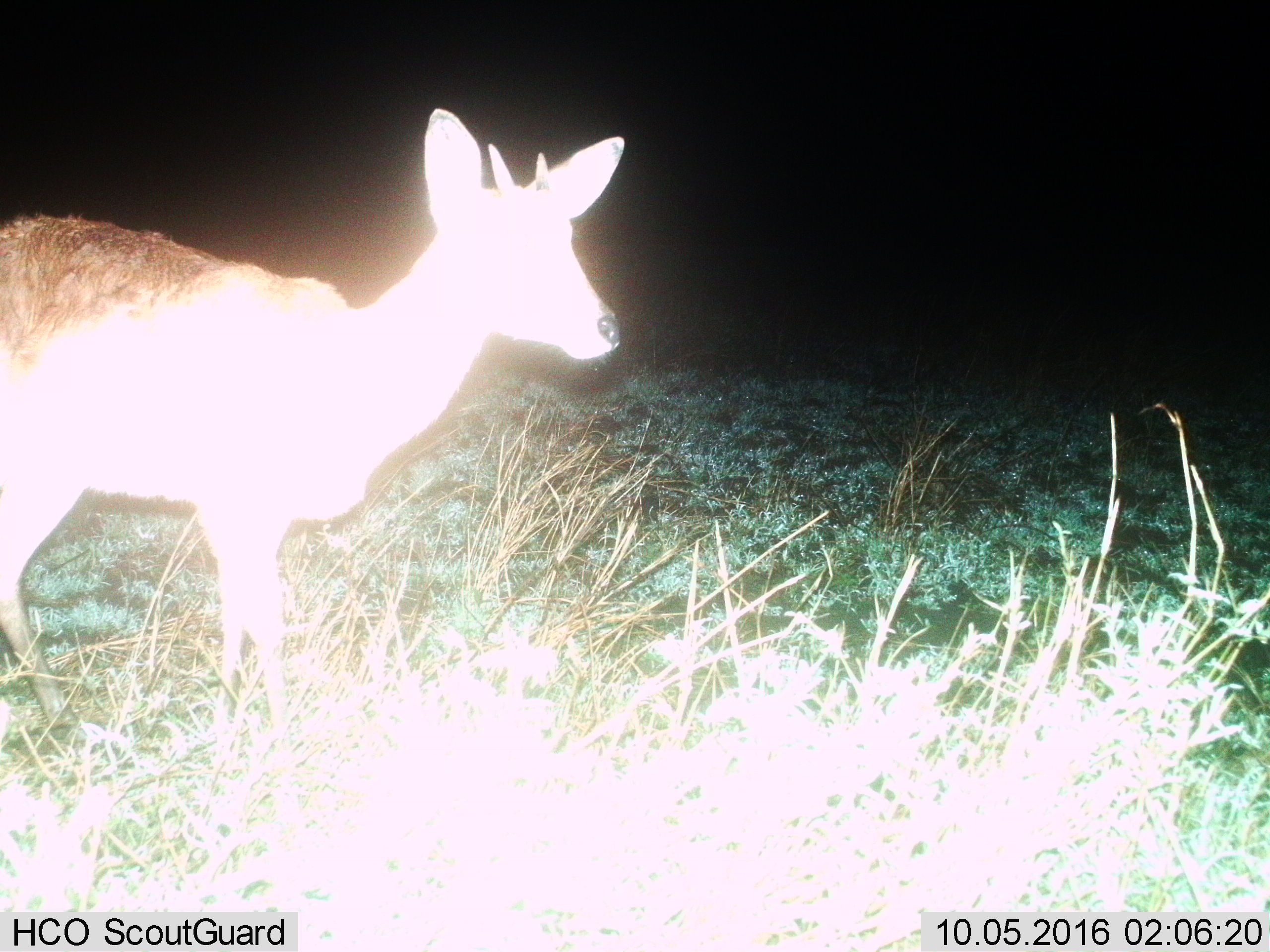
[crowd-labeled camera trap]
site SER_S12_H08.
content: unidentified animal